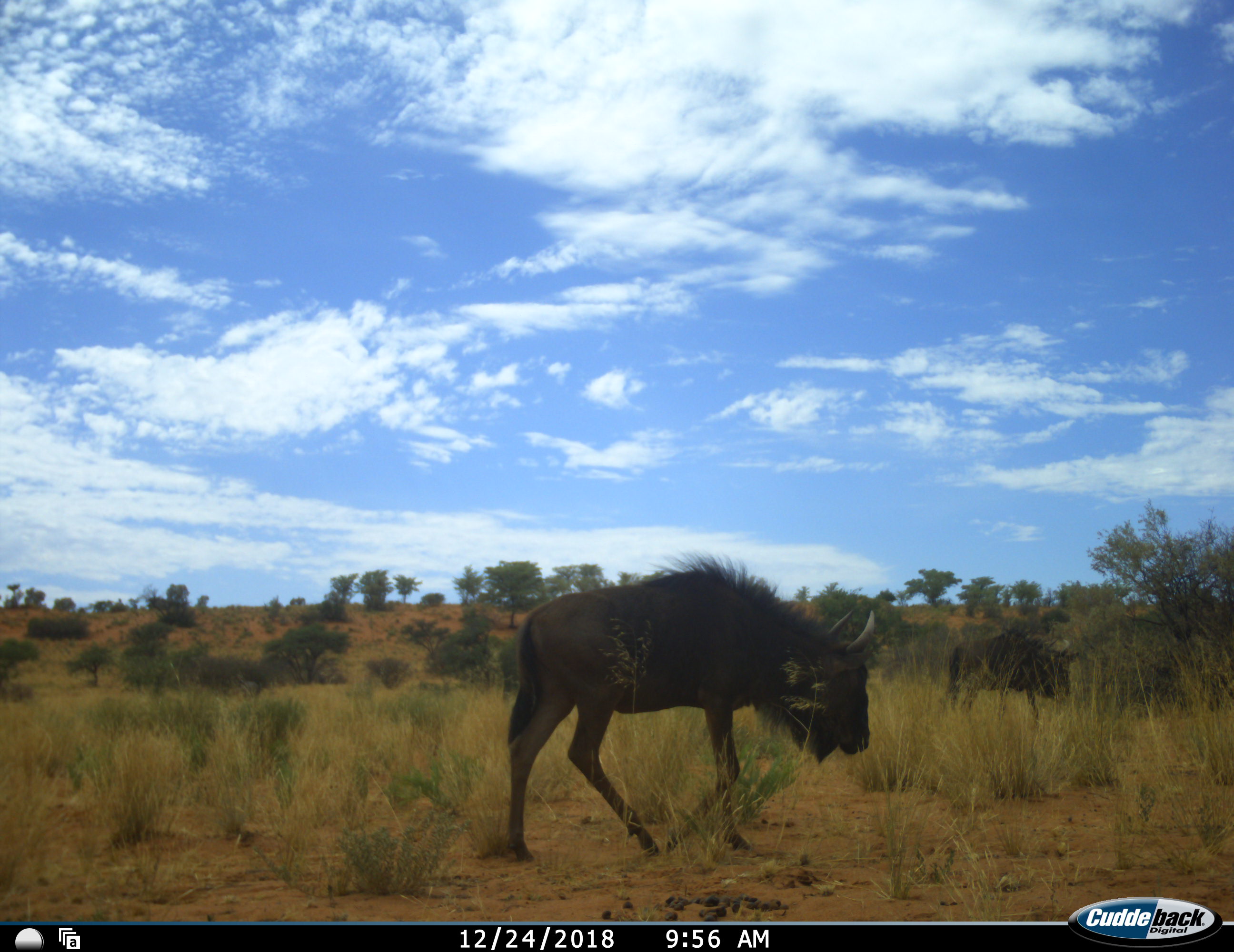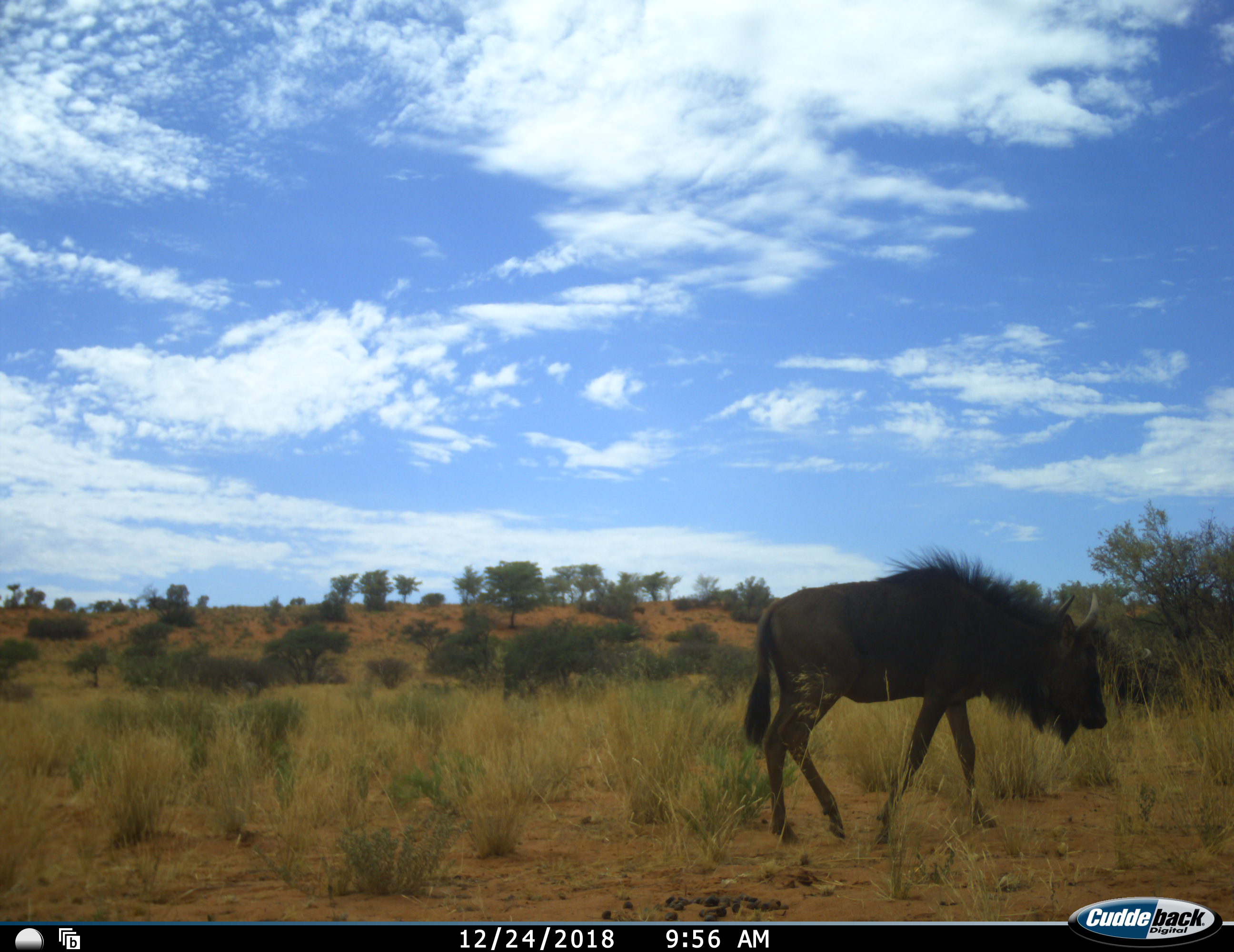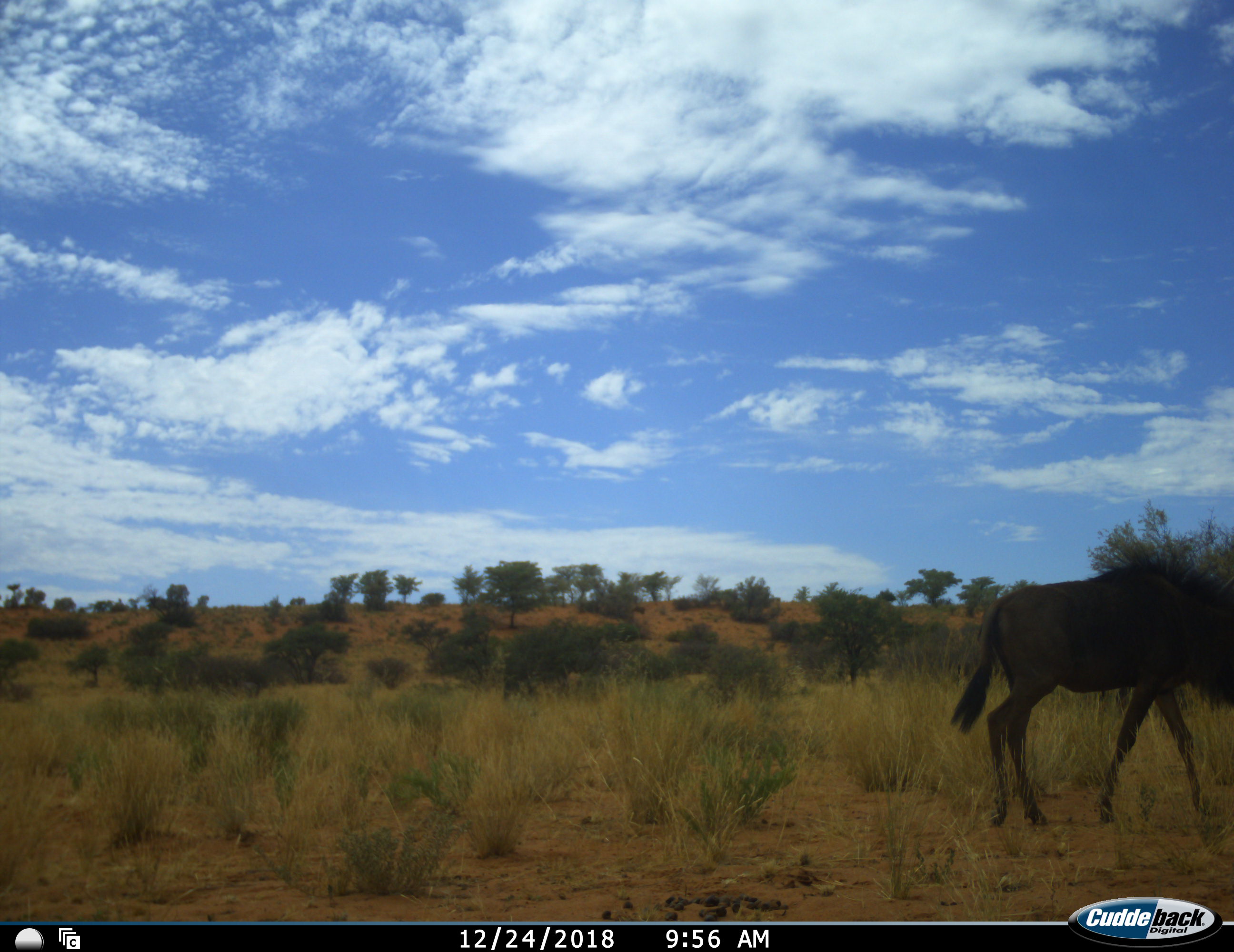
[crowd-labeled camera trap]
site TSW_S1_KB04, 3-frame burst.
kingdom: Animalia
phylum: Chordata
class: Mammalia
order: Artiodactyla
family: Bovidae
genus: Connochaetes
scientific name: Connochaetes taurinus taurinus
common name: blue wildebeest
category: wildebeestblue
Wildebeestblue (blue wildebeest) (Connochaetes taurinus taurinus), count 2. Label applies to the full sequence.